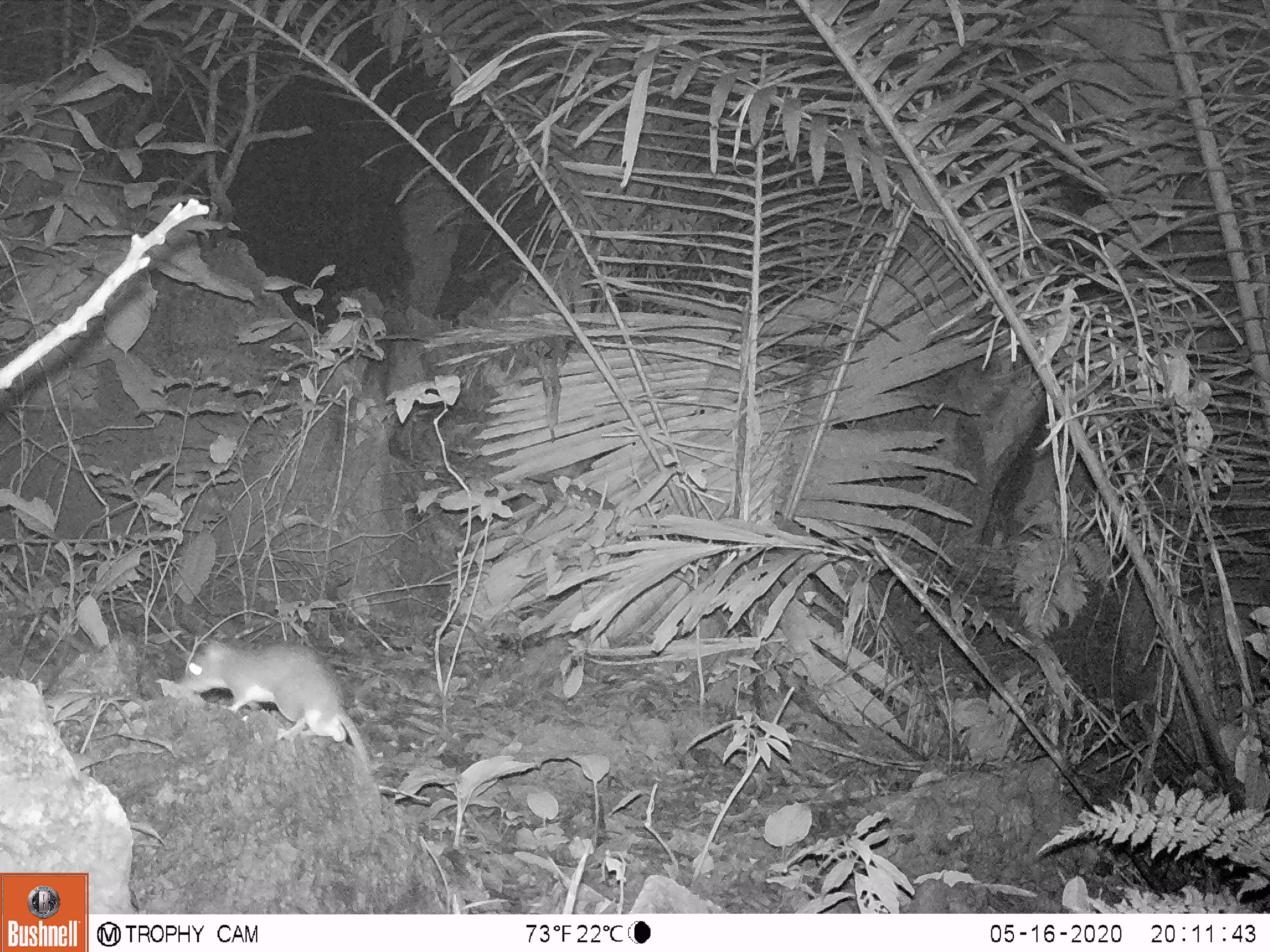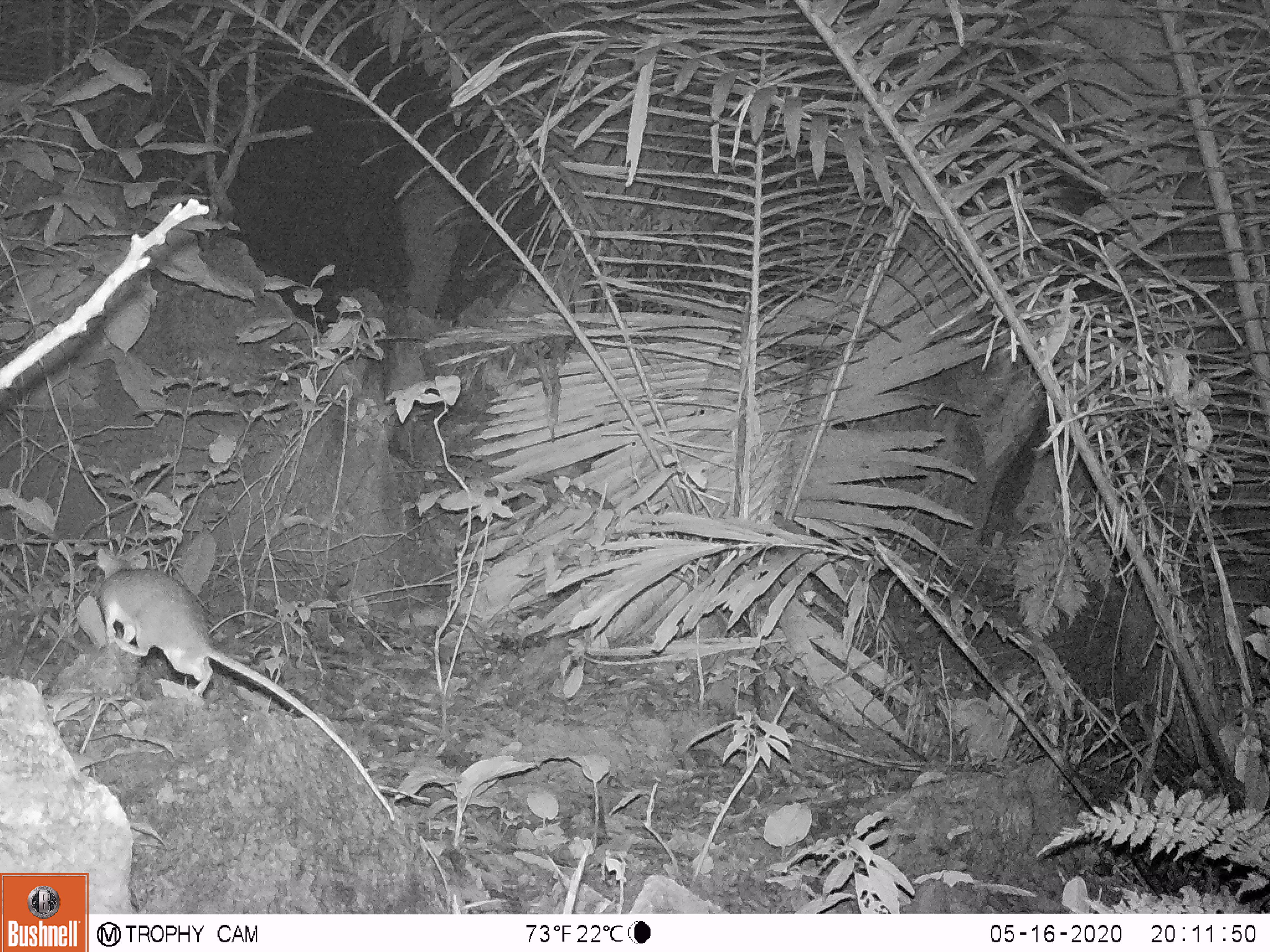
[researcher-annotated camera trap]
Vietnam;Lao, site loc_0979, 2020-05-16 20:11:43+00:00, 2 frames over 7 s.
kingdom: Animalia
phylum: Chordata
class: Mammalia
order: Rodentia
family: Muridae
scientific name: Muridae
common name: old-world mice and rats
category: unidentified murid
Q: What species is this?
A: Unidentified murid (old-world mice and rats) (Muridae).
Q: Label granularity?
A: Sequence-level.